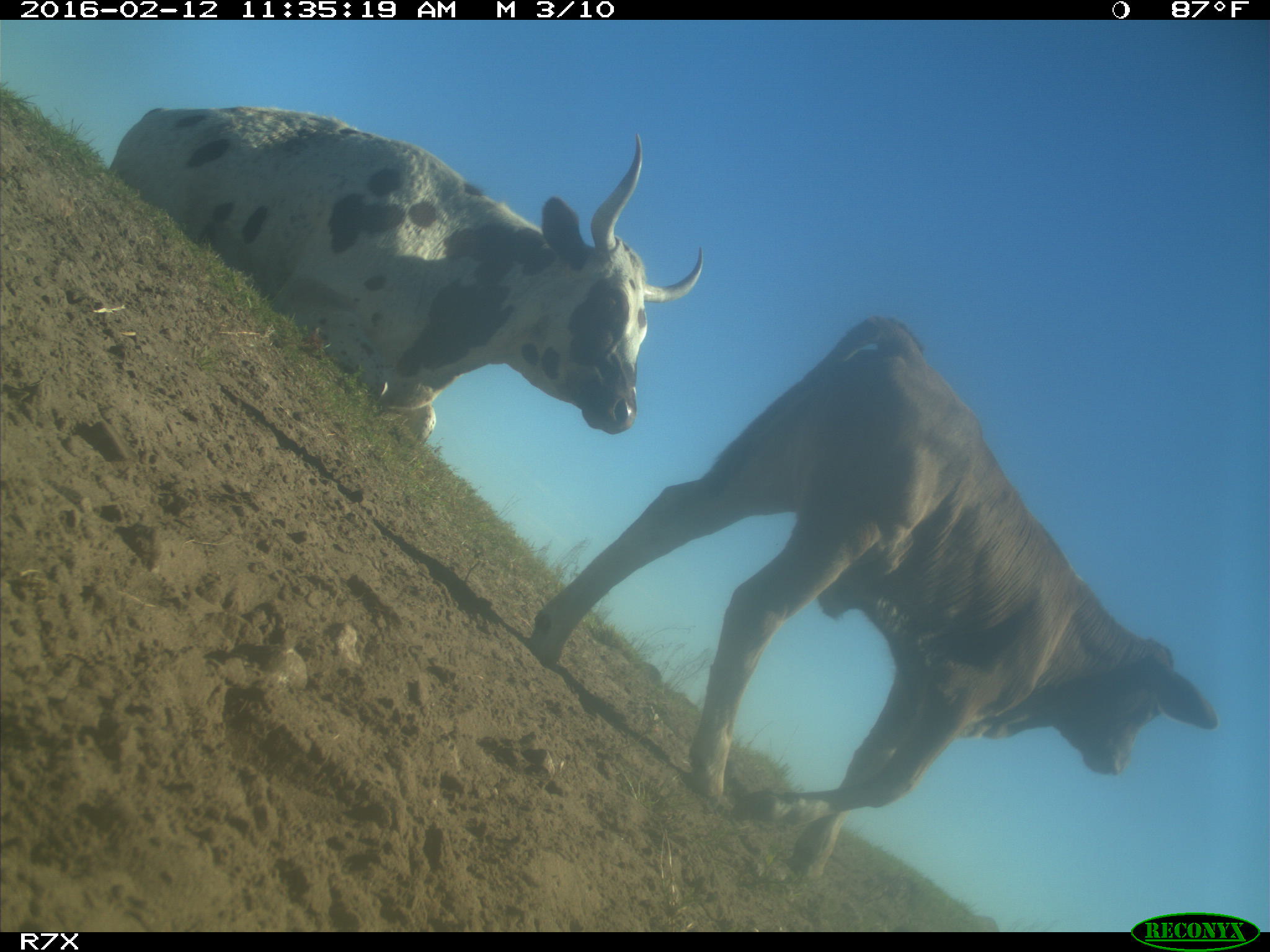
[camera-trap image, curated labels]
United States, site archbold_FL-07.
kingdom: Animalia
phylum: Chordata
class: Mammalia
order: Artiodactyla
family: Bovidae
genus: Bos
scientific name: Bos taurus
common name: domestic cow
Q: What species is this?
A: Bos taurus (domestic cow).